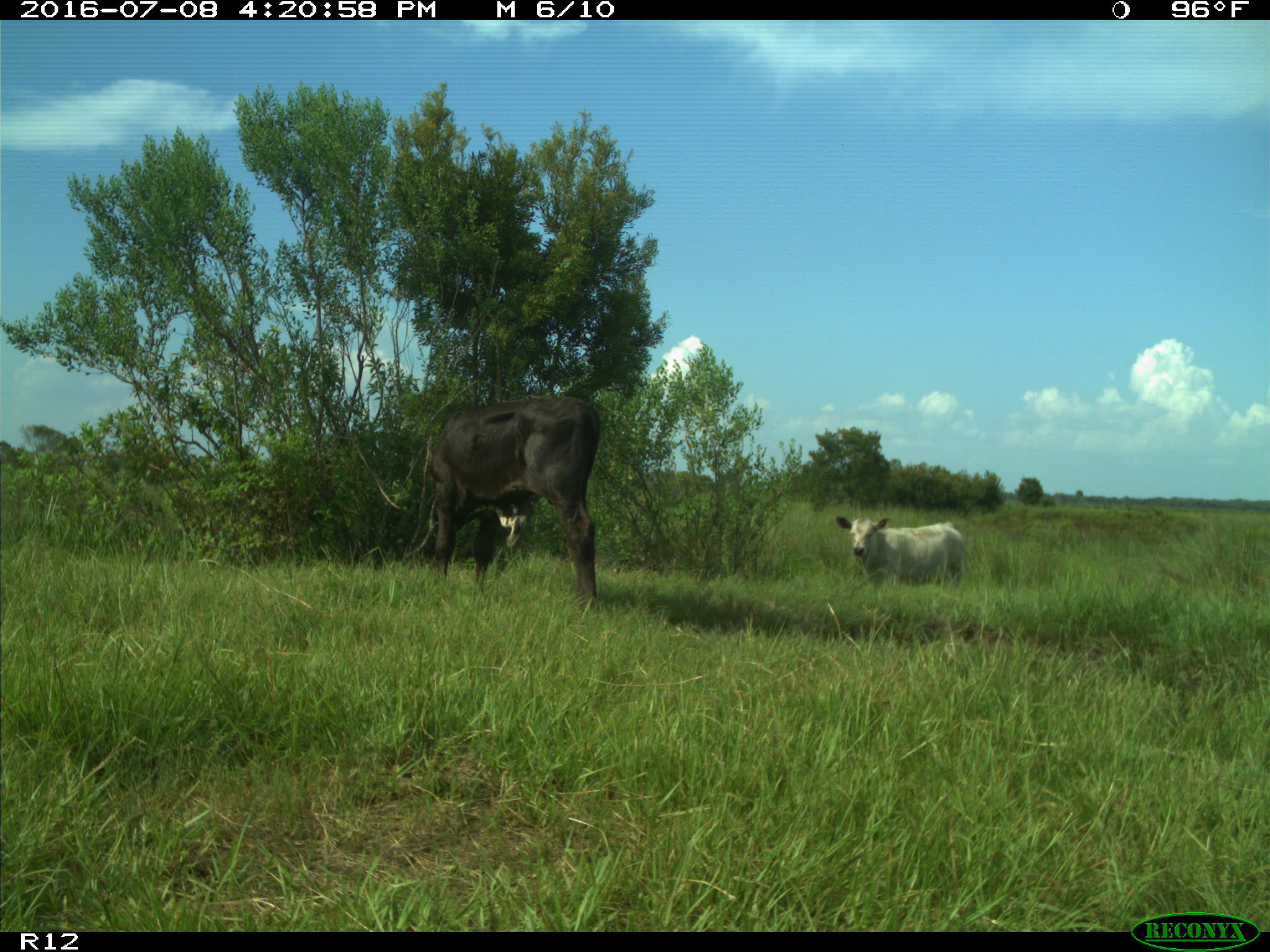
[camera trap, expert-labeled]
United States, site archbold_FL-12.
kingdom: Animalia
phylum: Chordata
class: Mammalia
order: Artiodactyla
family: Bovidae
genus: Bos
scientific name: Bos taurus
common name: domestic cow